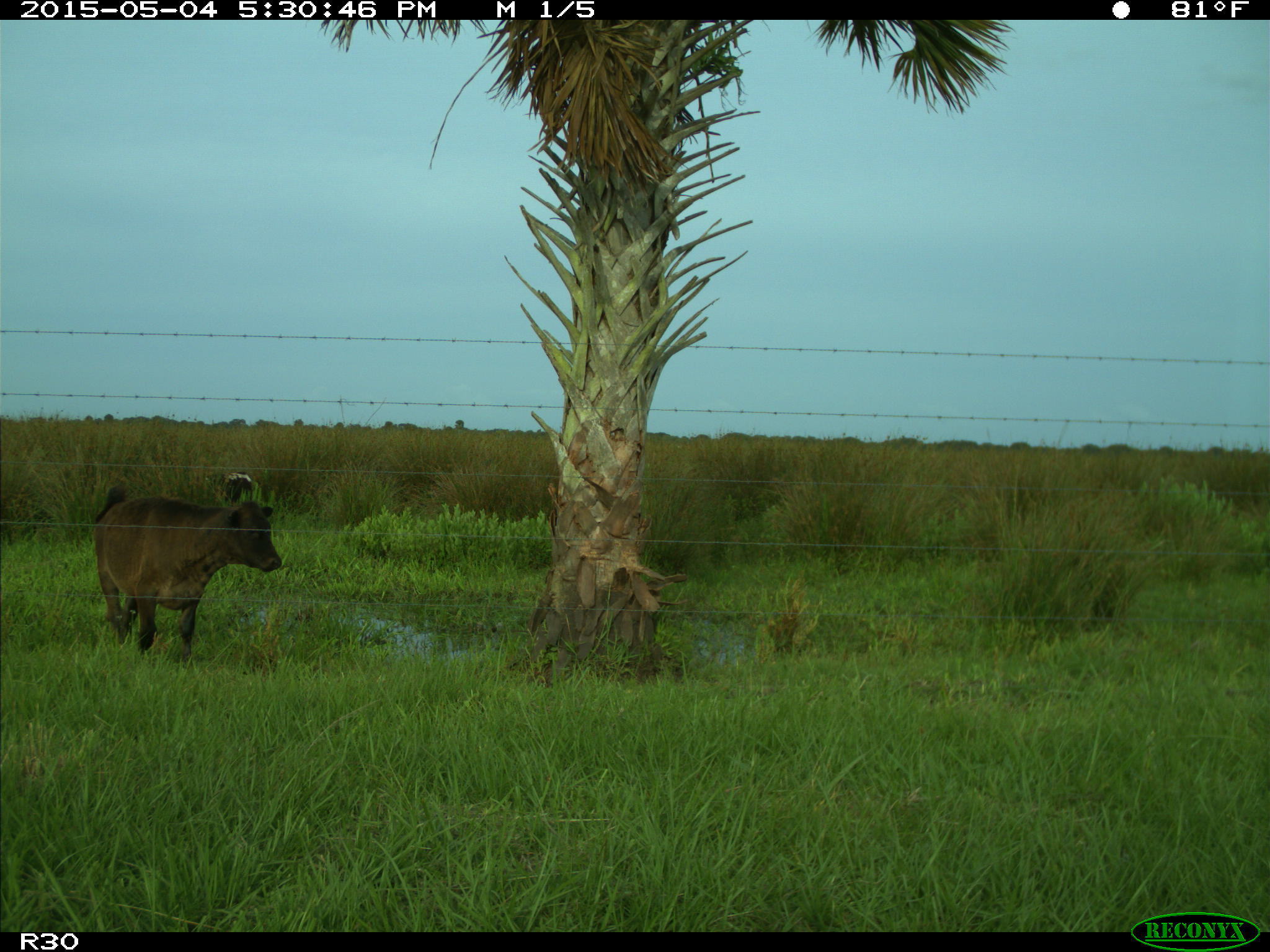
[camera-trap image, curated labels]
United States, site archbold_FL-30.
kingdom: Animalia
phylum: Chordata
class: Mammalia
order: Artiodactyla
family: Bovidae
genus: Bos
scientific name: Bos taurus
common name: domestic cow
Bos taurus (domestic cow).